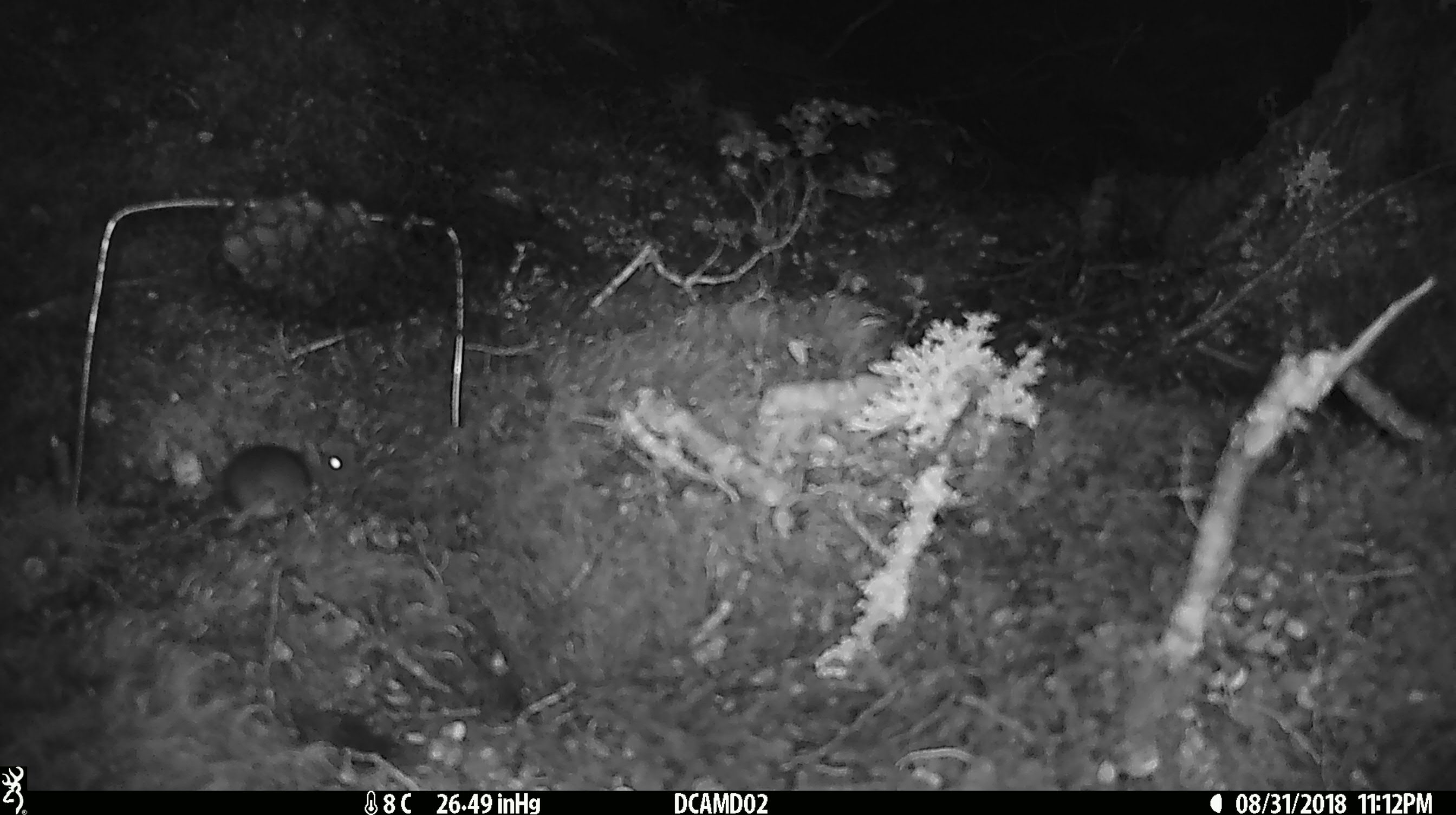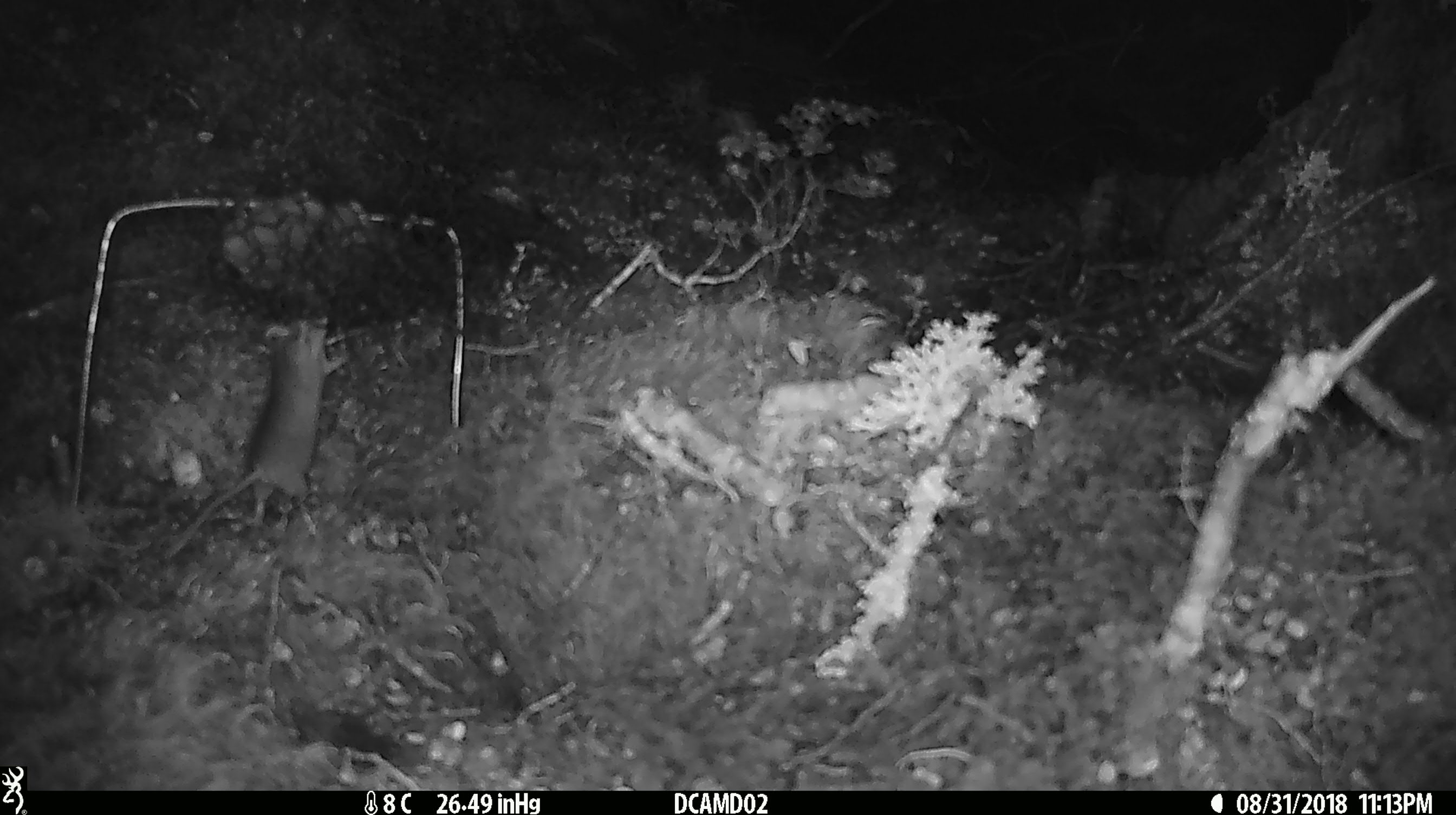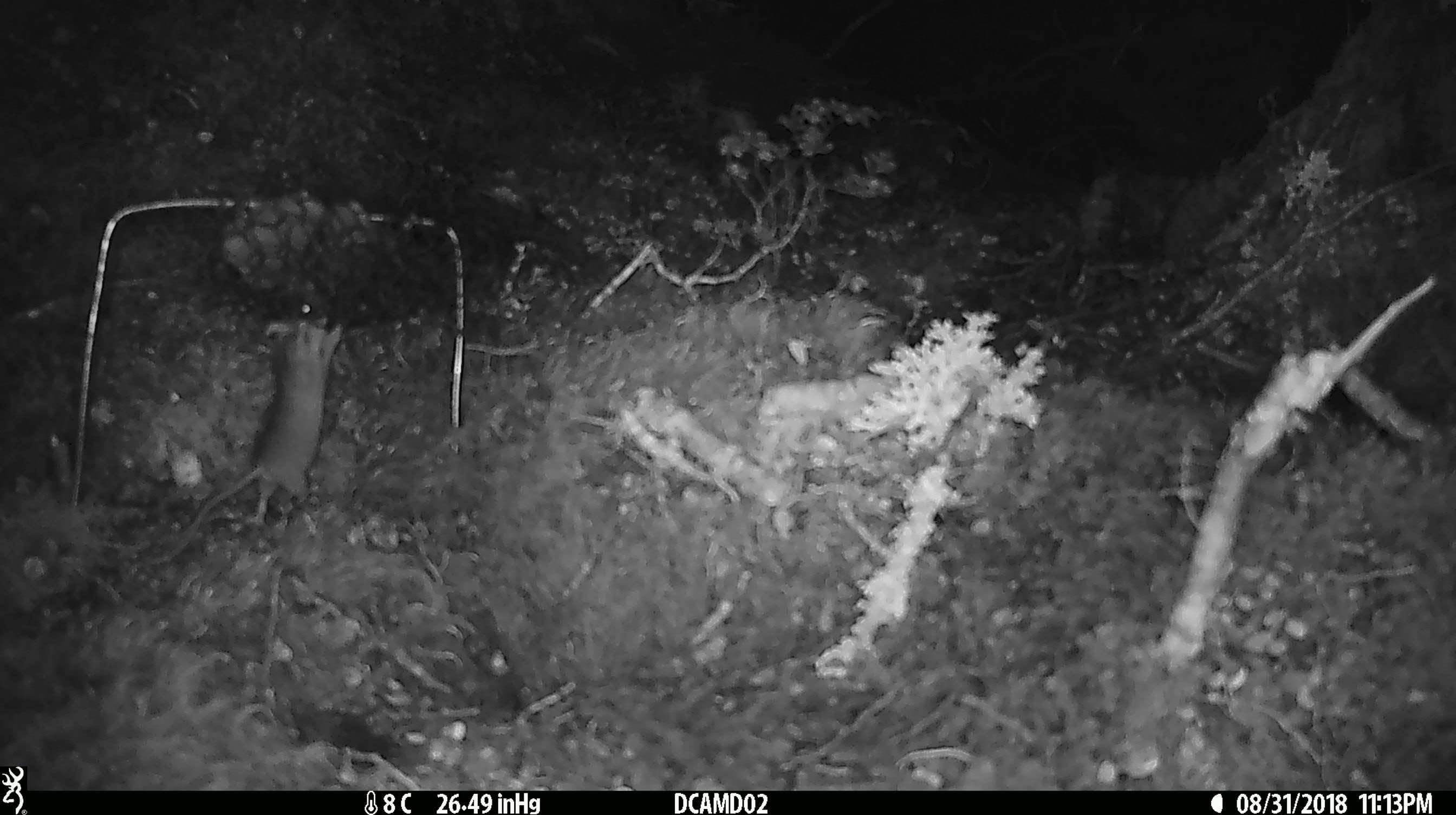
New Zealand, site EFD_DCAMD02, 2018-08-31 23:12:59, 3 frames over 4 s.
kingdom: Animalia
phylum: Chordata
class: Mammalia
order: Rodentia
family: Muridae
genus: Mus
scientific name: Mus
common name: mouse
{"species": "mouse (Mus)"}